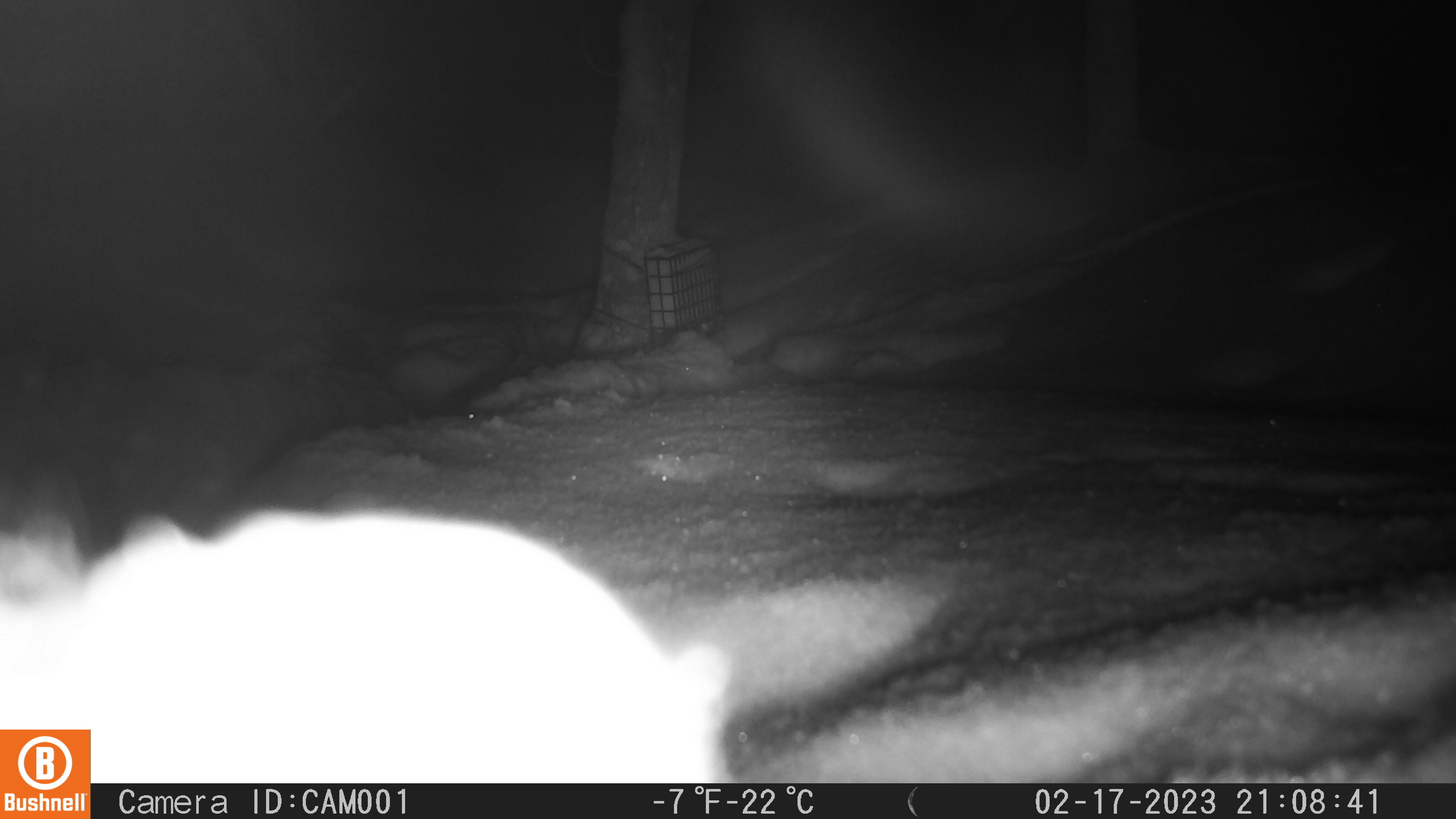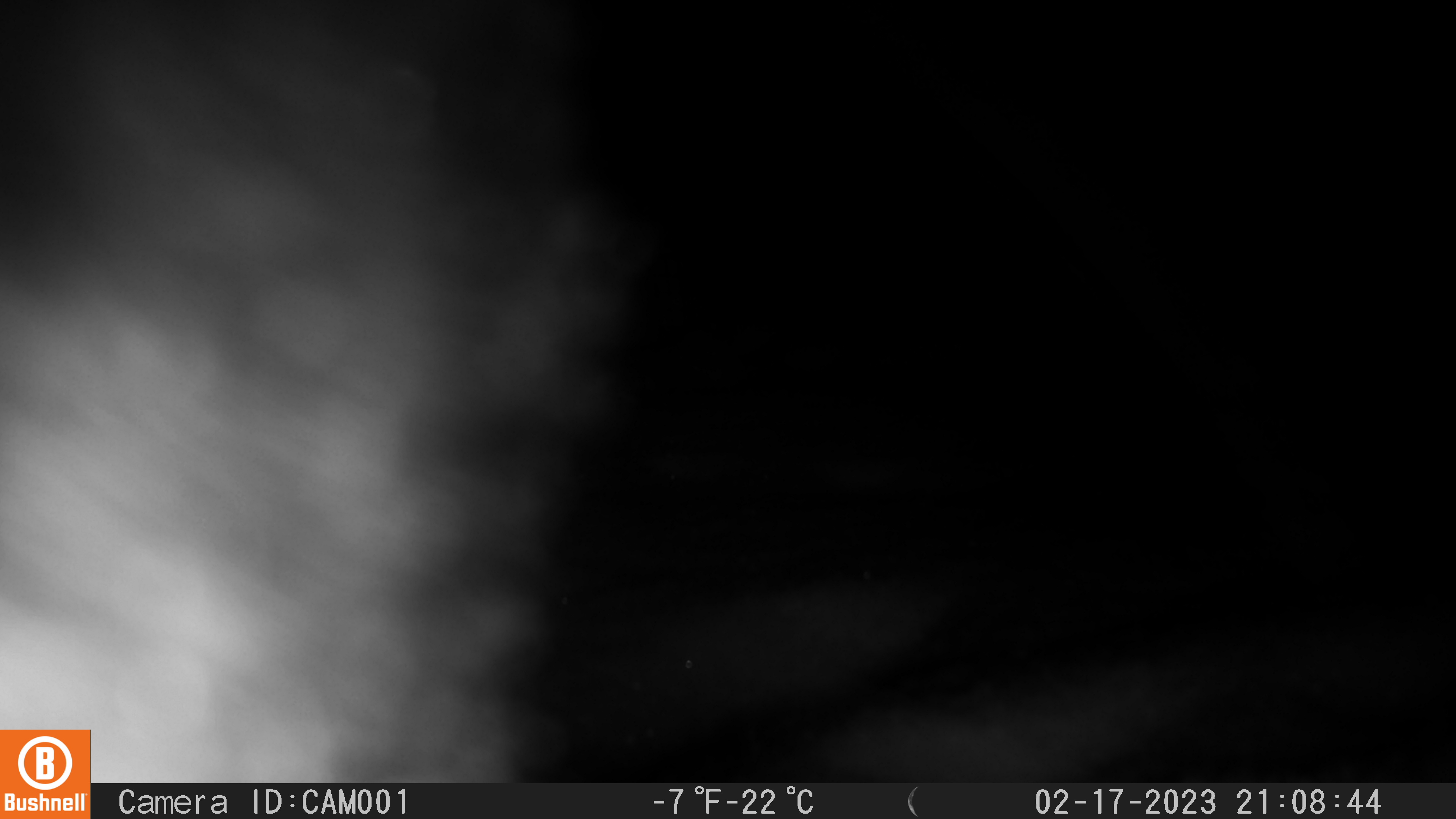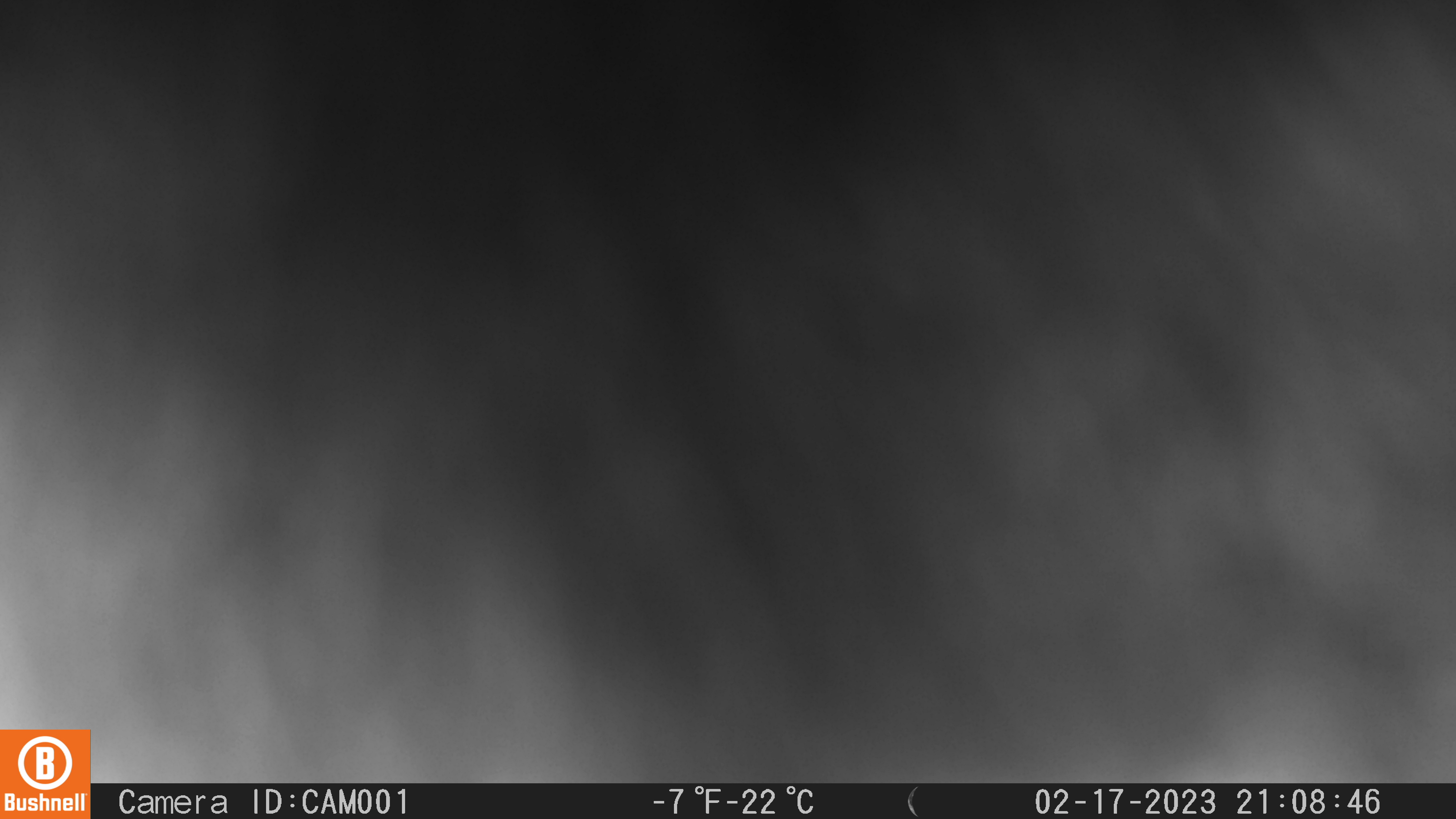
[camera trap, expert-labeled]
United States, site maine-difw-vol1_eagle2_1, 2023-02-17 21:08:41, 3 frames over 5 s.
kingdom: Animalia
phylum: Chordata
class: Mammalia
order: Carnivora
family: Mustelidae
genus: Pekania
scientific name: Pekania pennanti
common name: fisher